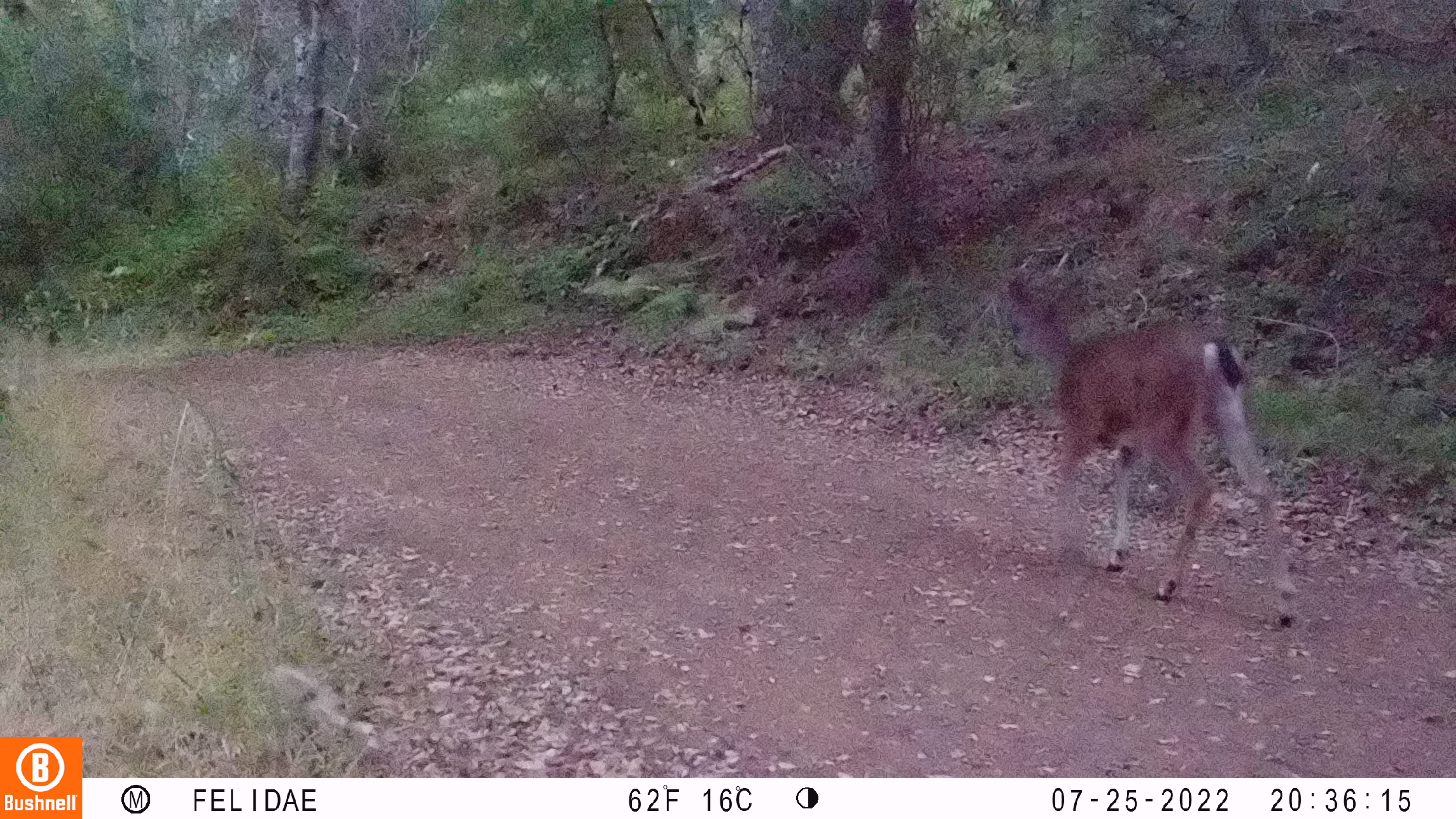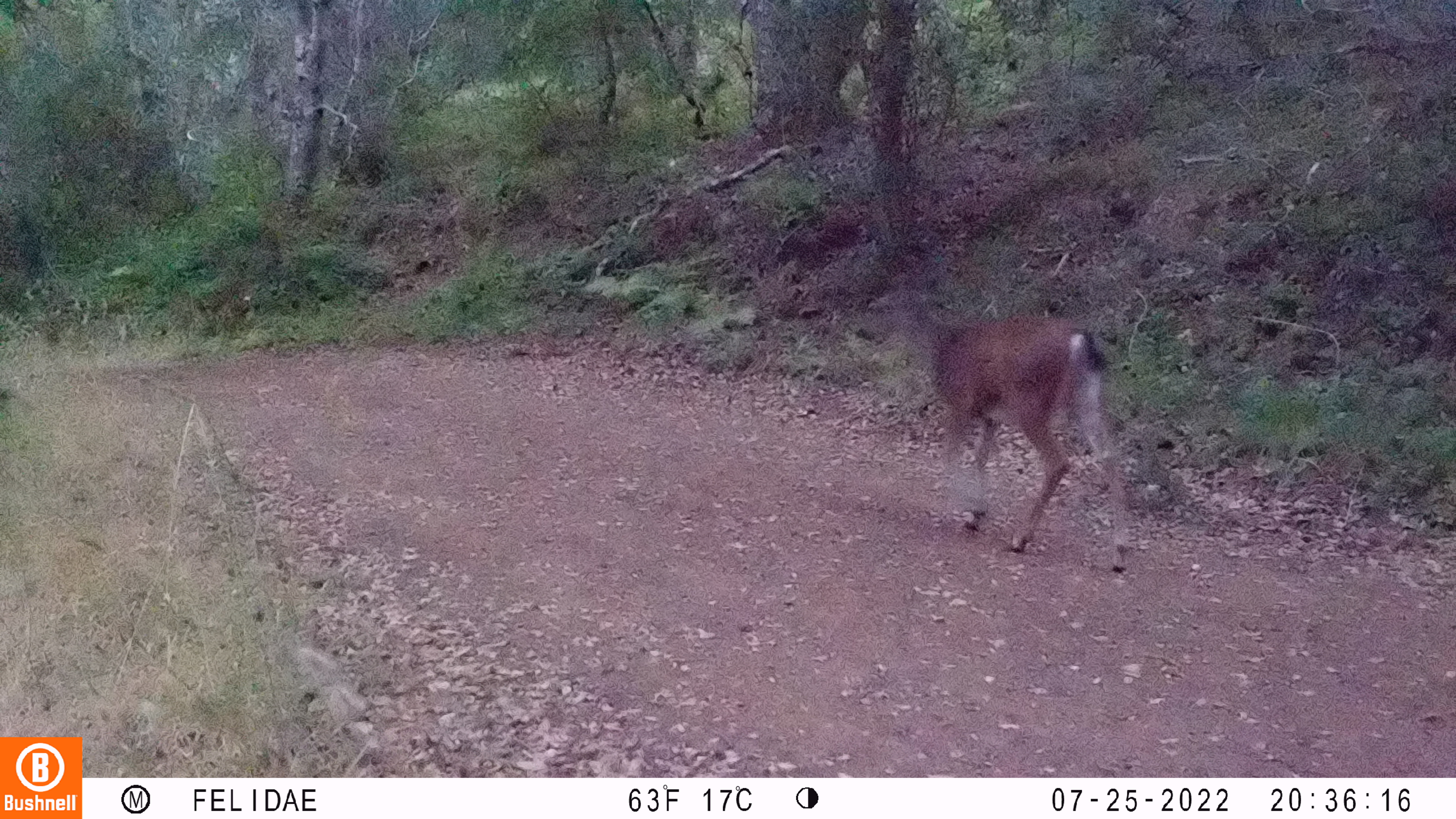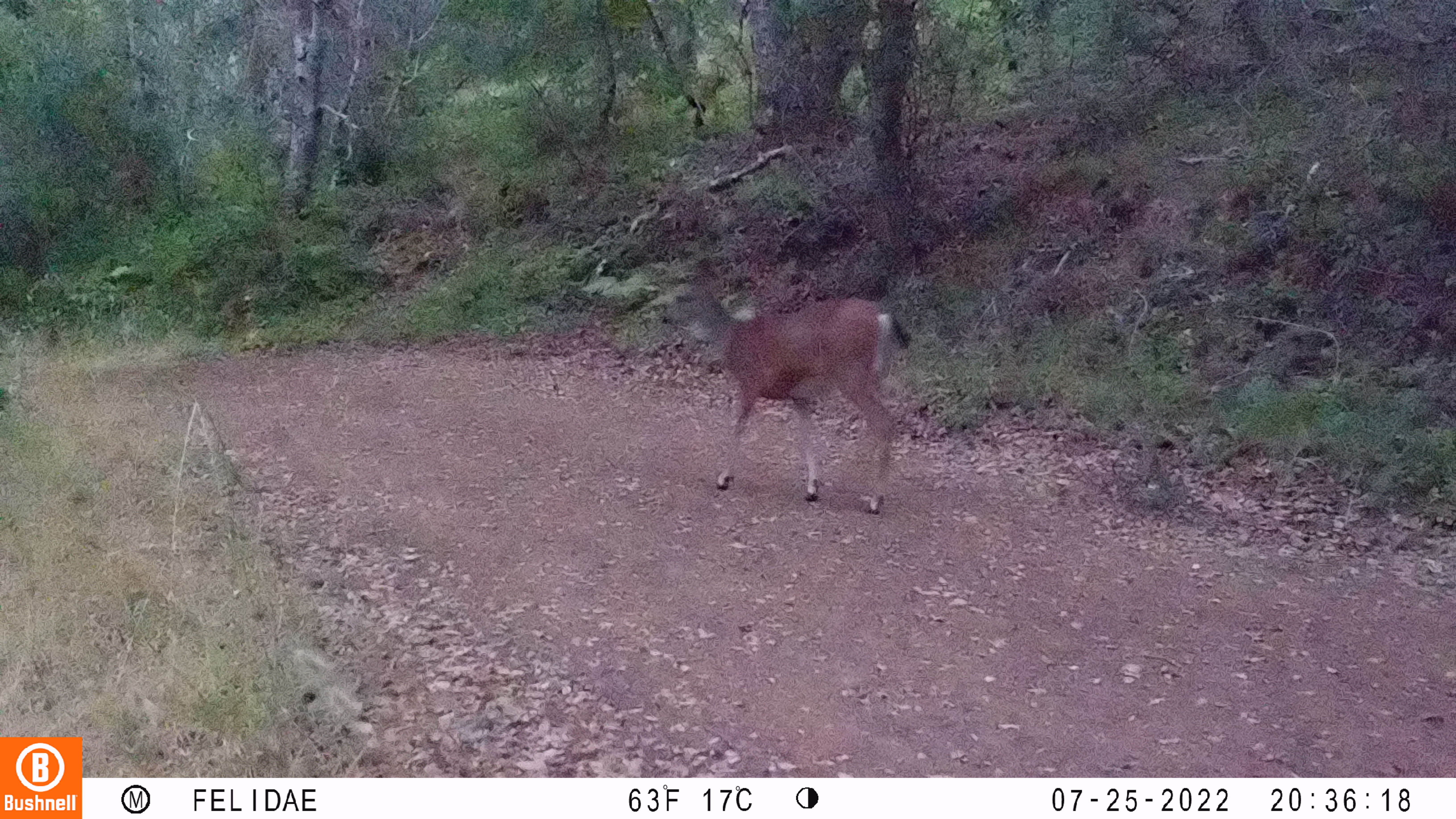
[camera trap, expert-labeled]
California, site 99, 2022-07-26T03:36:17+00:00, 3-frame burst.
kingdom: Animalia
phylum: Chordata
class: Mammalia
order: Artiodactyla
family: Cervidae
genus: Odocoileus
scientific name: Odocoileus hemionus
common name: mule deer